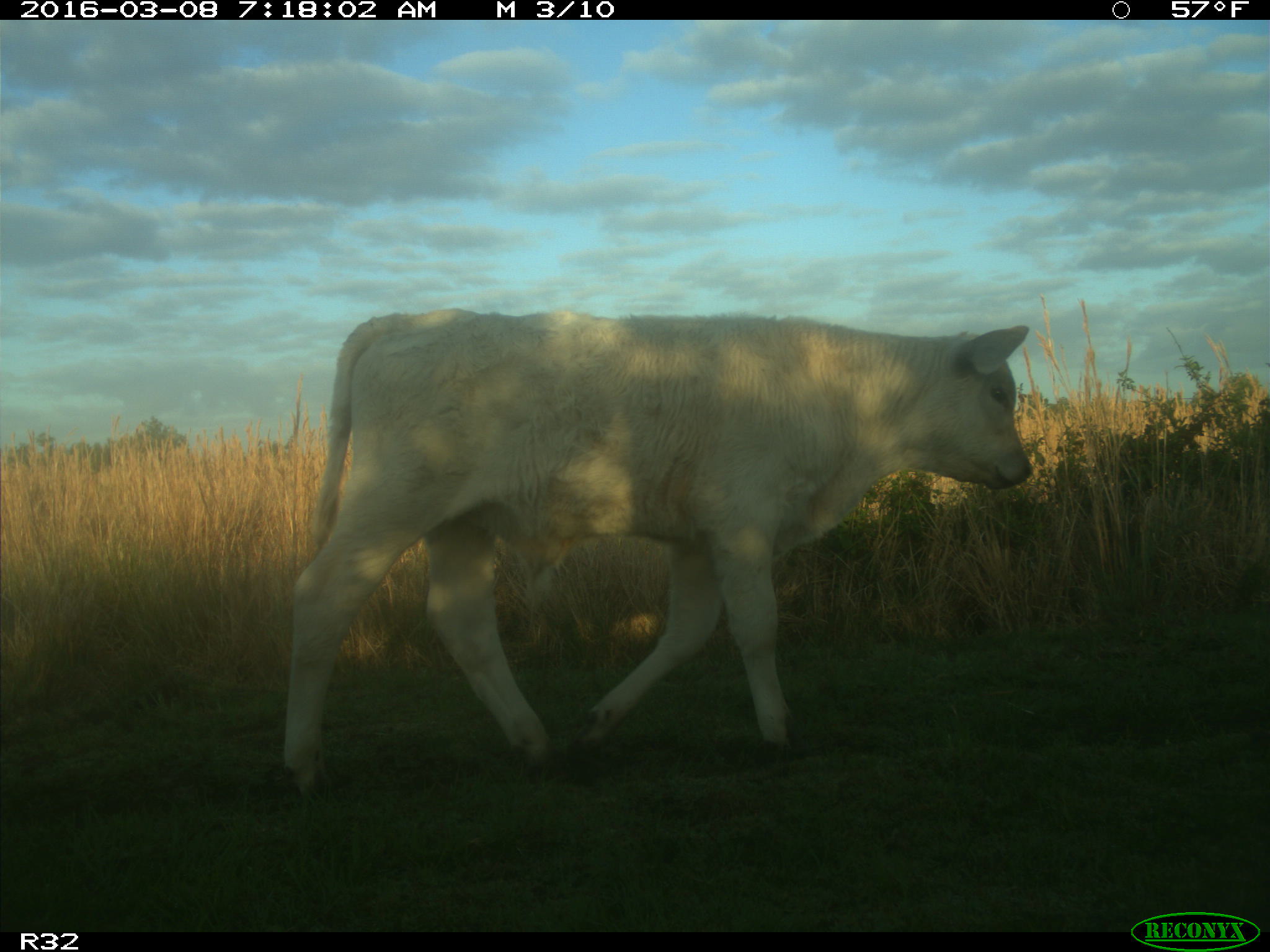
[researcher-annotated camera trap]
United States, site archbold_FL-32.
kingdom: Animalia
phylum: Chordata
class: Mammalia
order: Artiodactyla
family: Bovidae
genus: Bos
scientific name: Bos taurus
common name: domestic cow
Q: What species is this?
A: Bos taurus (domestic cow).